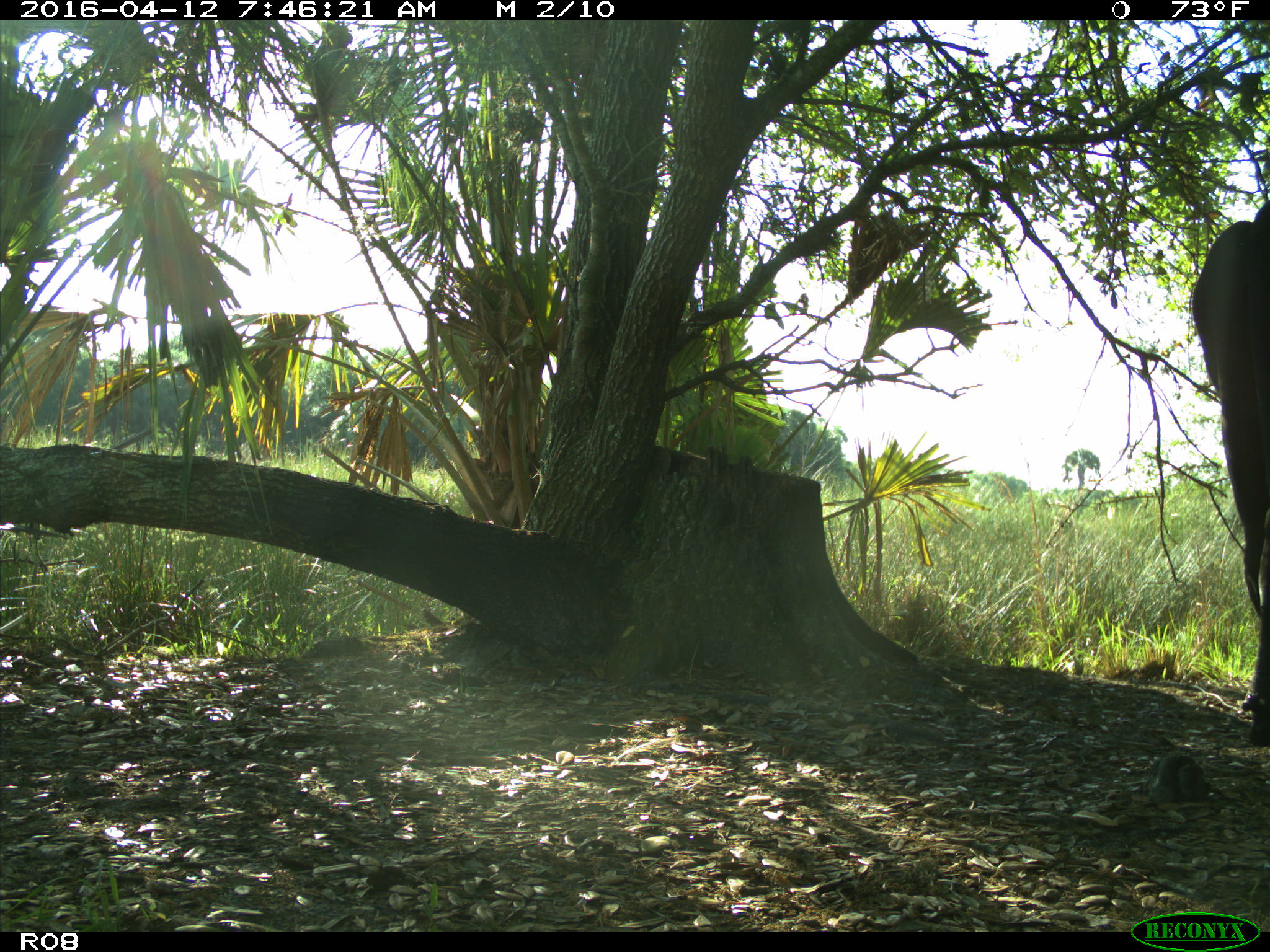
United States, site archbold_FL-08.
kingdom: Animalia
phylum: Chordata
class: Mammalia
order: Artiodactyla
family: Bovidae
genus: Bos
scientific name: Bos taurus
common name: domestic cow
Bos taurus (domestic cow).